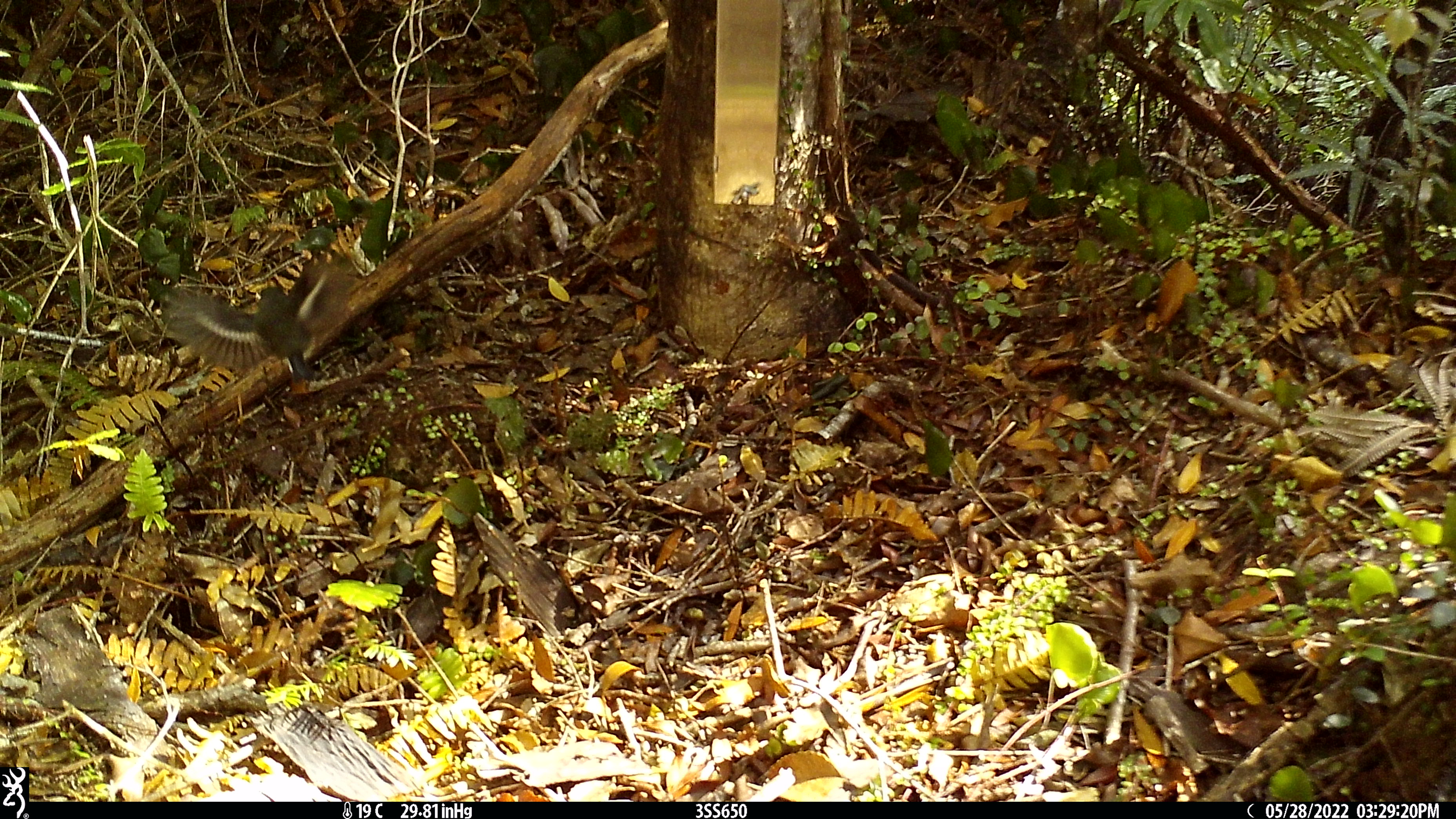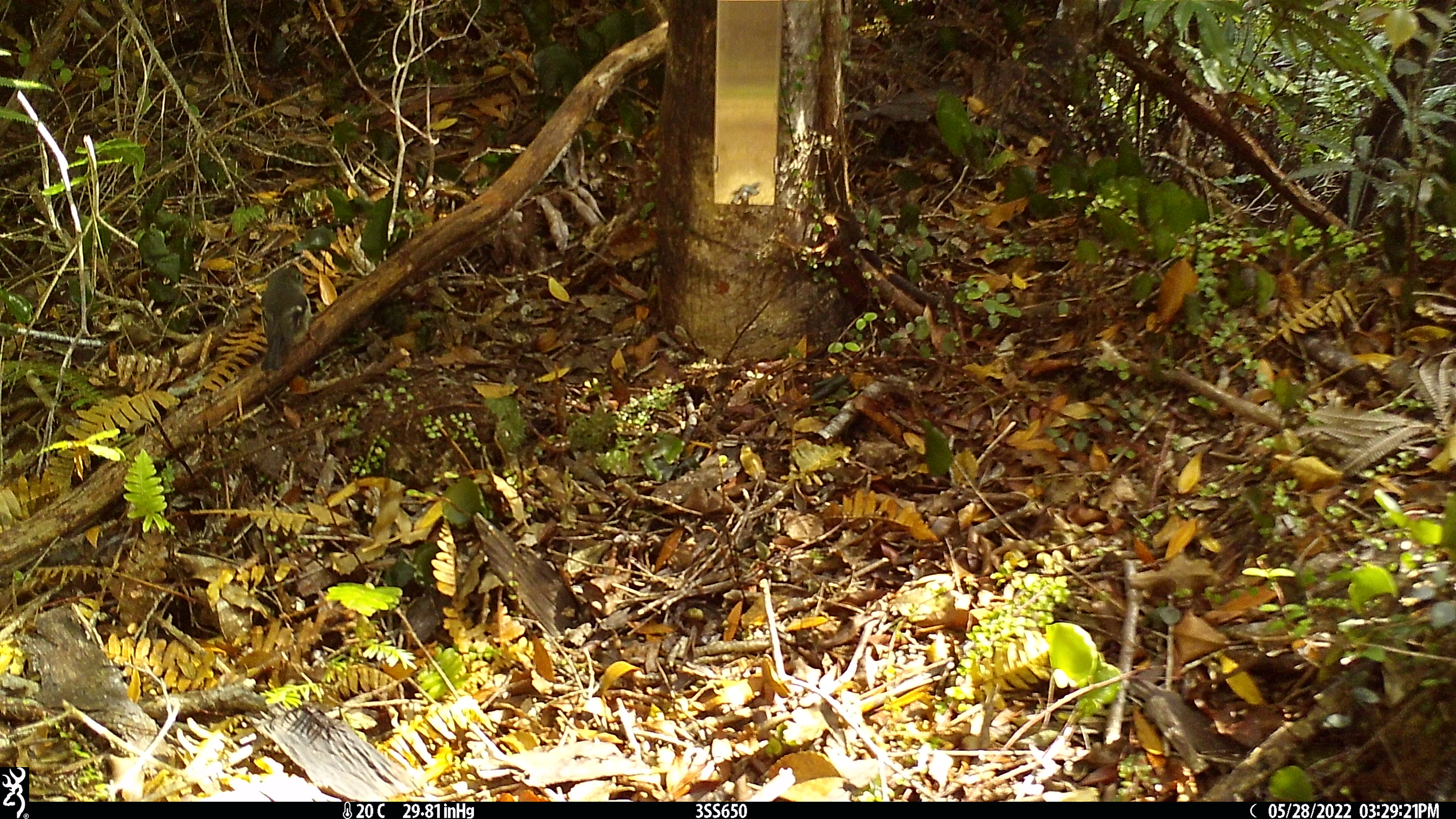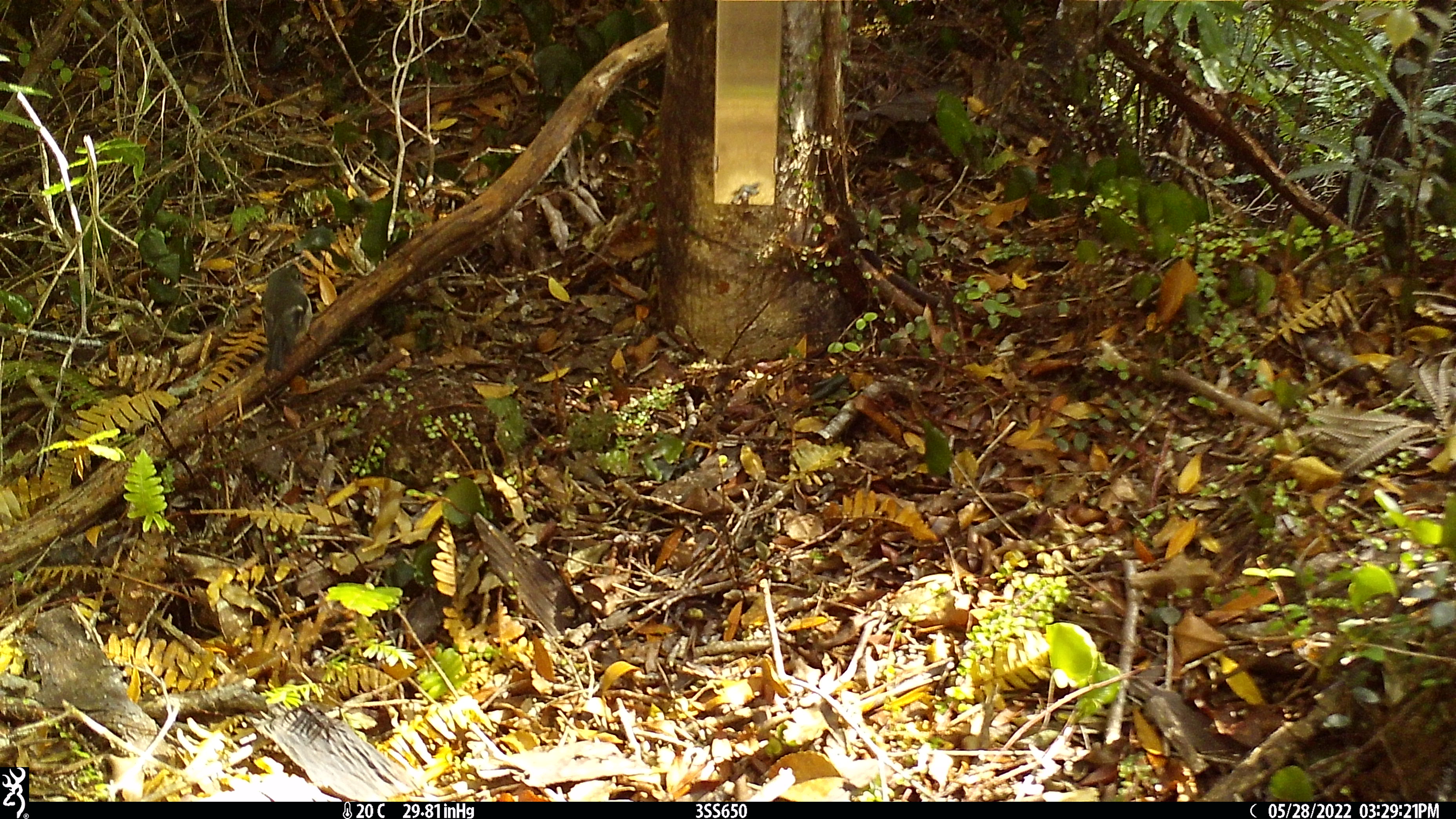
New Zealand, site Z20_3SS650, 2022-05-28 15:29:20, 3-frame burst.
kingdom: Animalia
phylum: Chordata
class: Aves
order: Passeriformes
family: Petroicidae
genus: Petroica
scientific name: Petroica macrocephala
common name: tomtit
Tomtit (Petroica macrocephala).